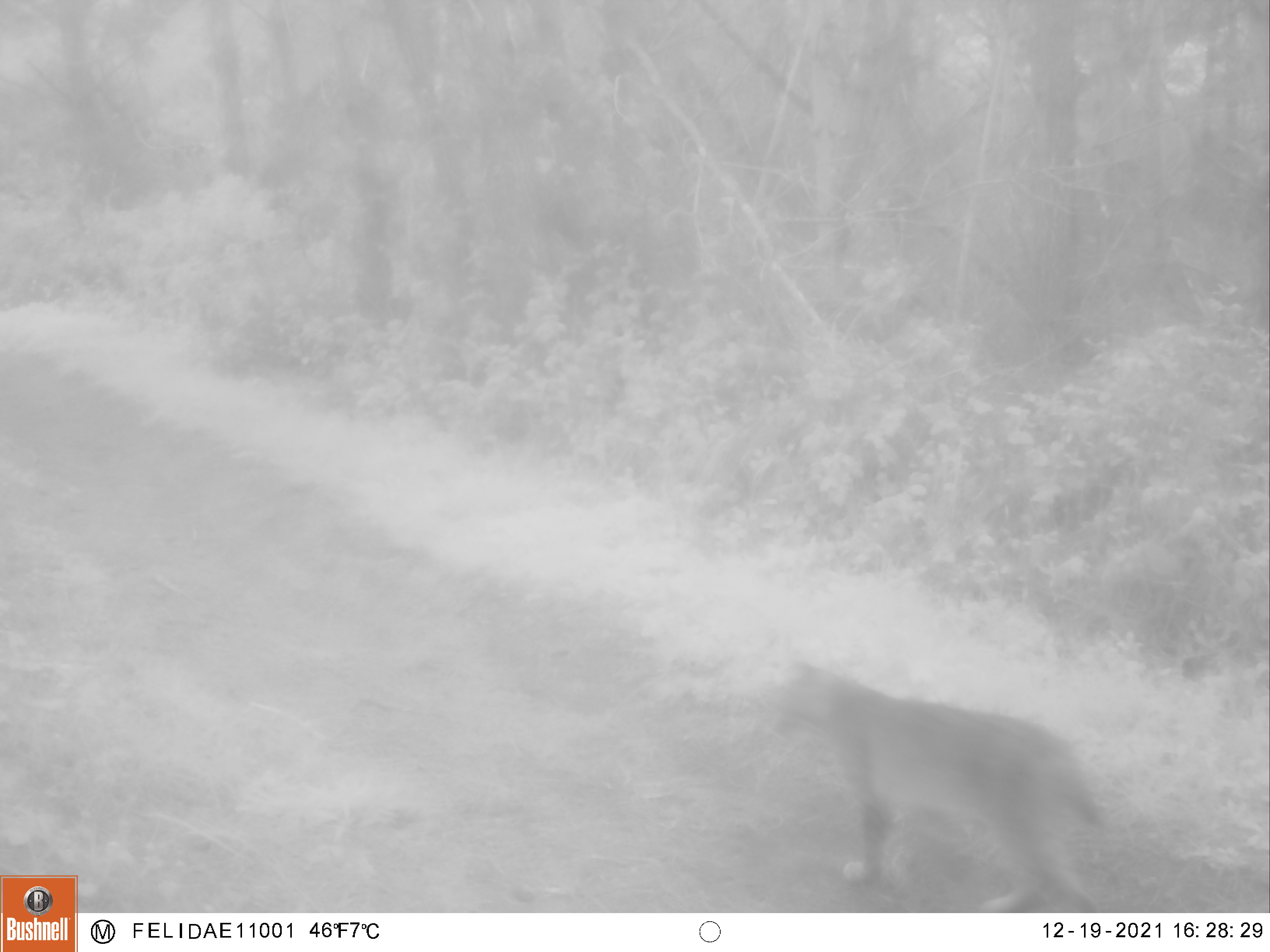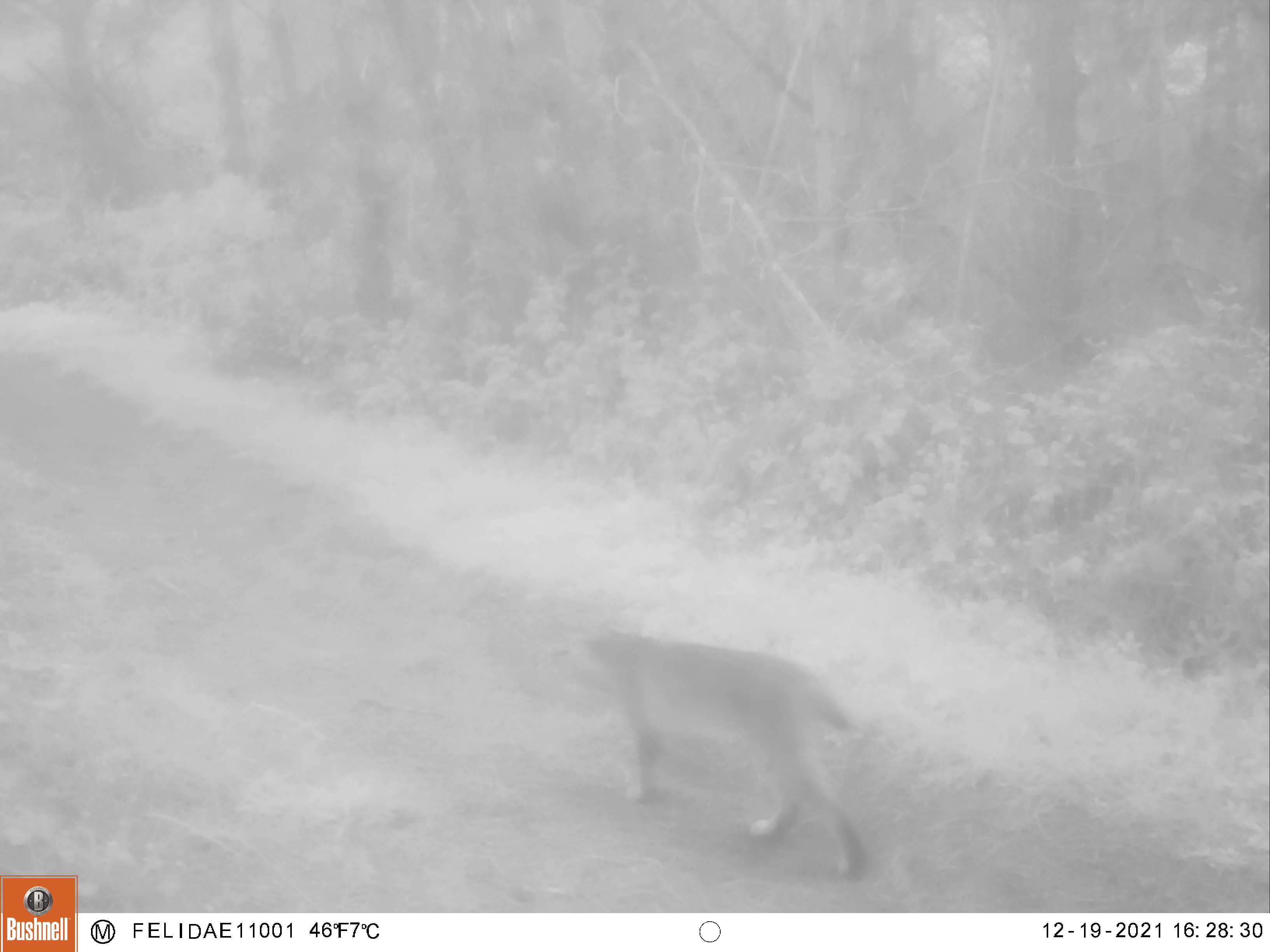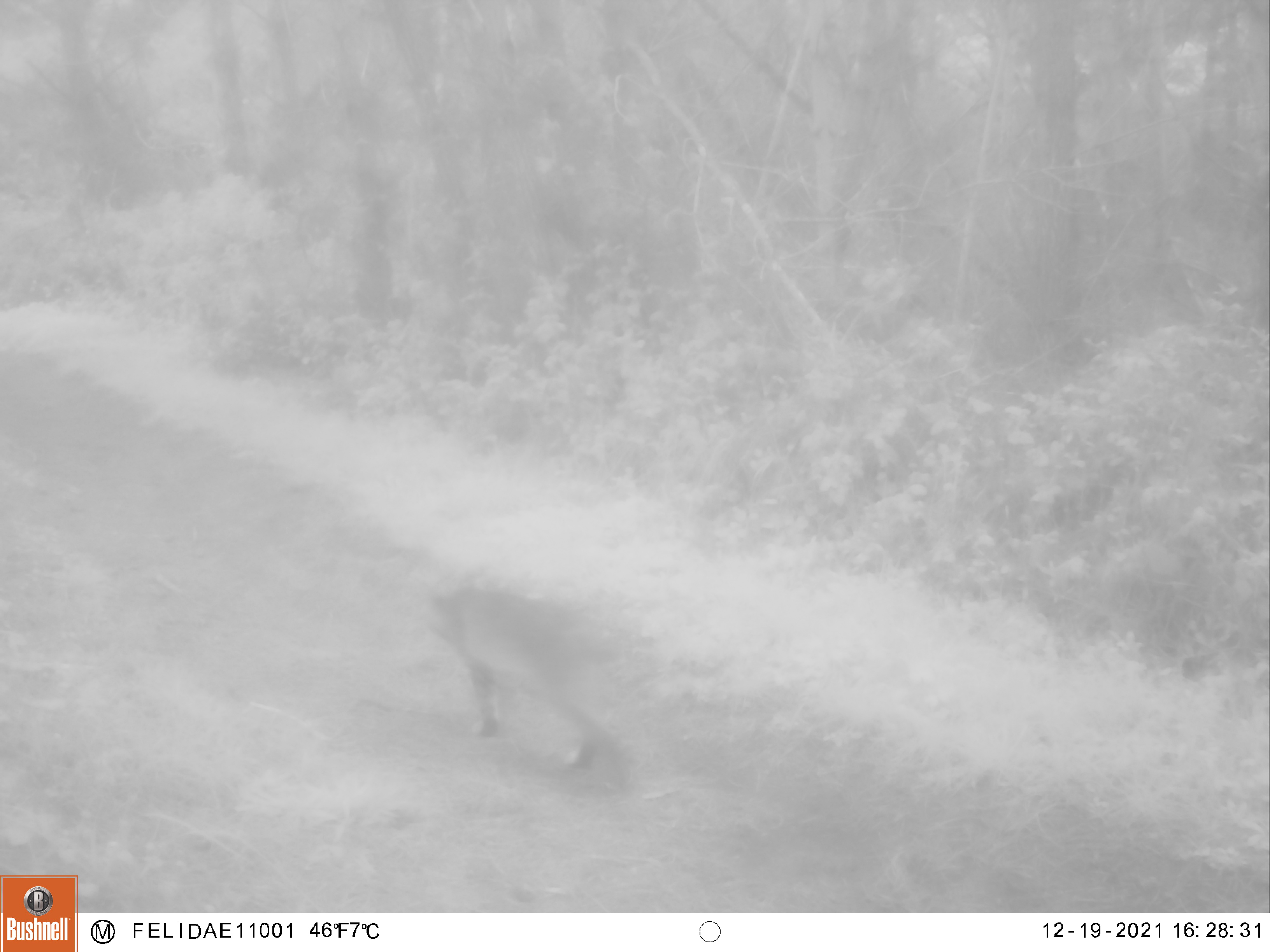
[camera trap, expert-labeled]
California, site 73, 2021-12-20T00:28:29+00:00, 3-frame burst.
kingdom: Animalia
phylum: Chordata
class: Mammalia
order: Carnivora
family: Felidae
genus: Lynx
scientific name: Lynx rufus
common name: bobcat